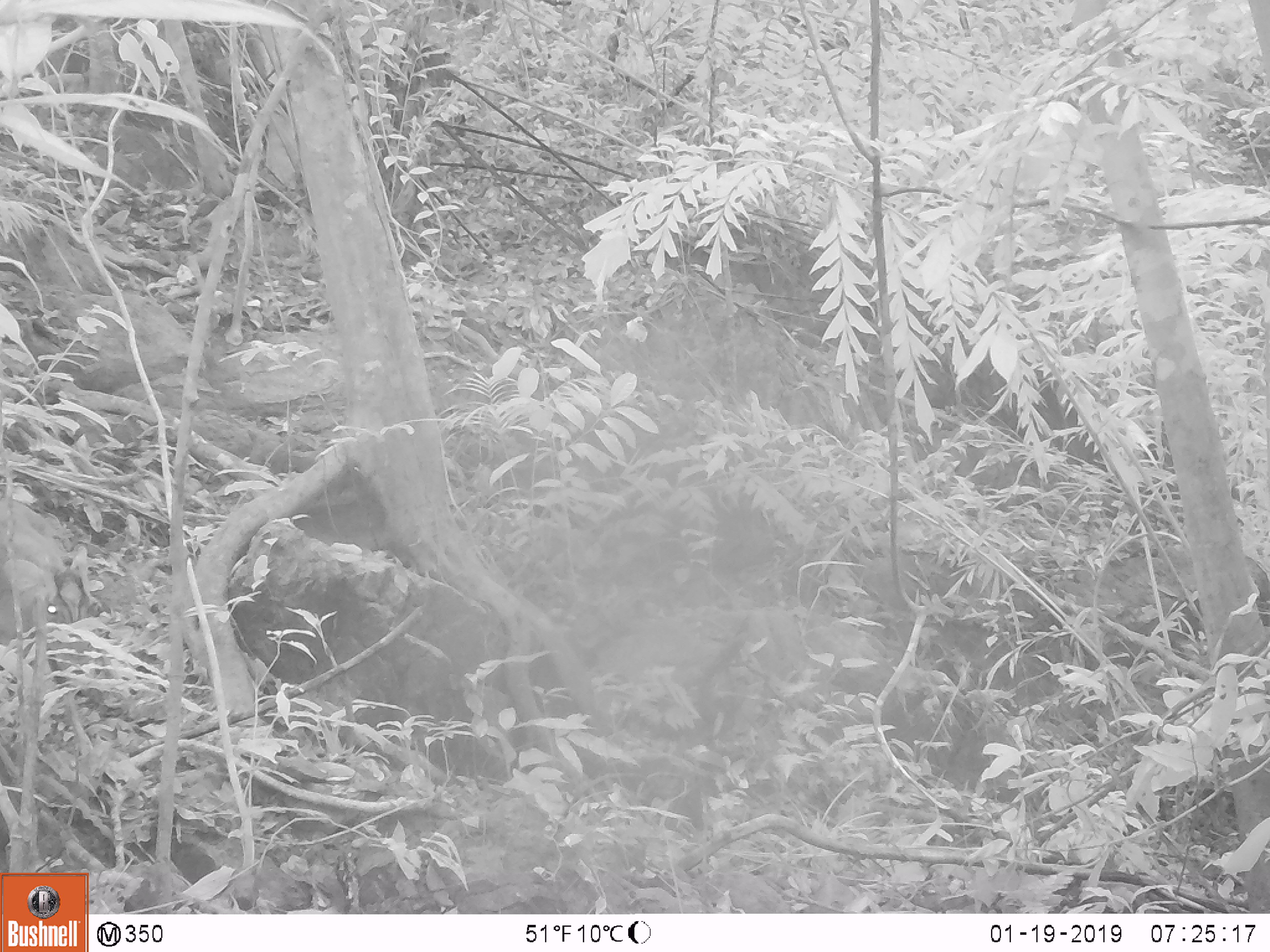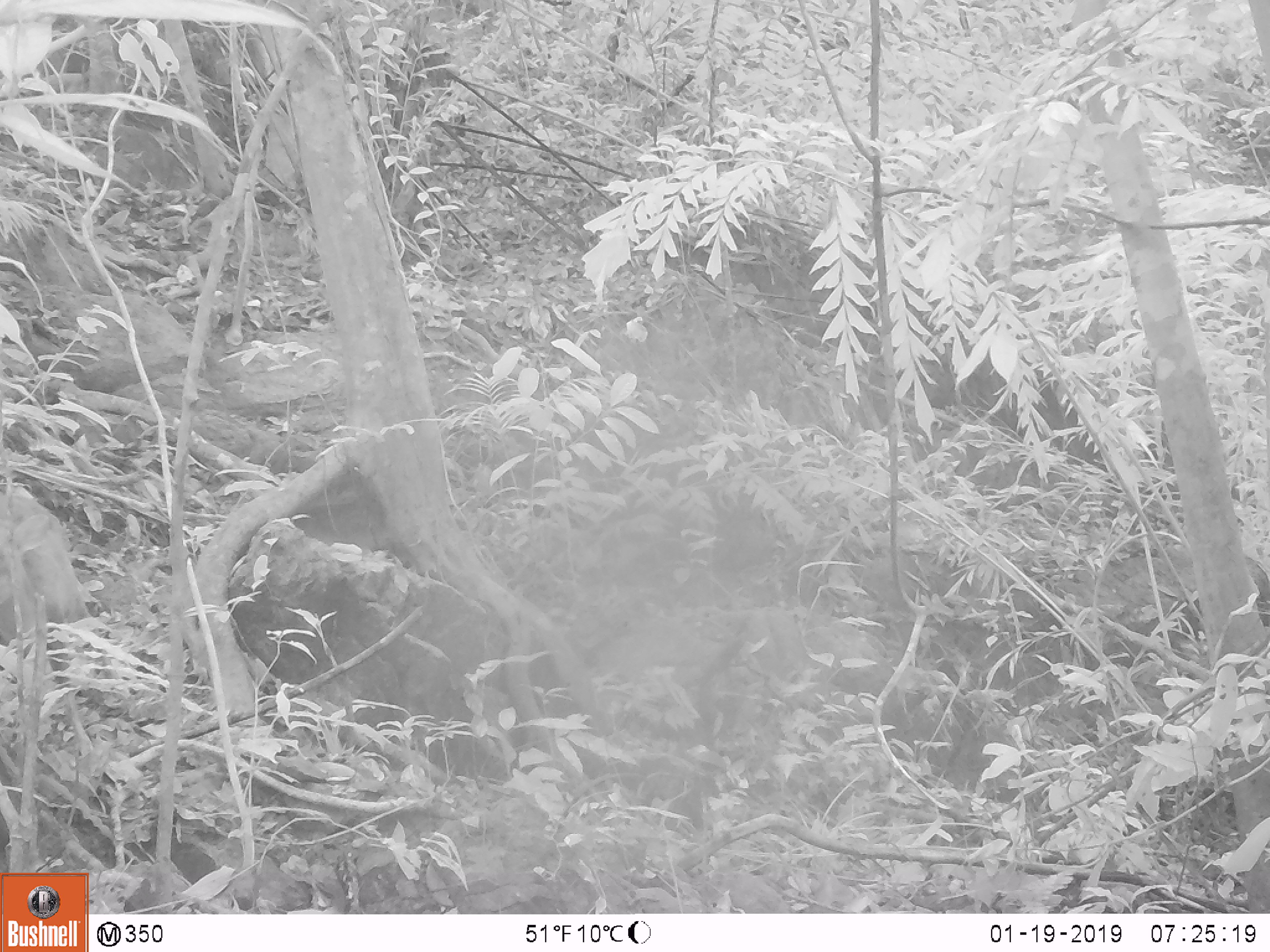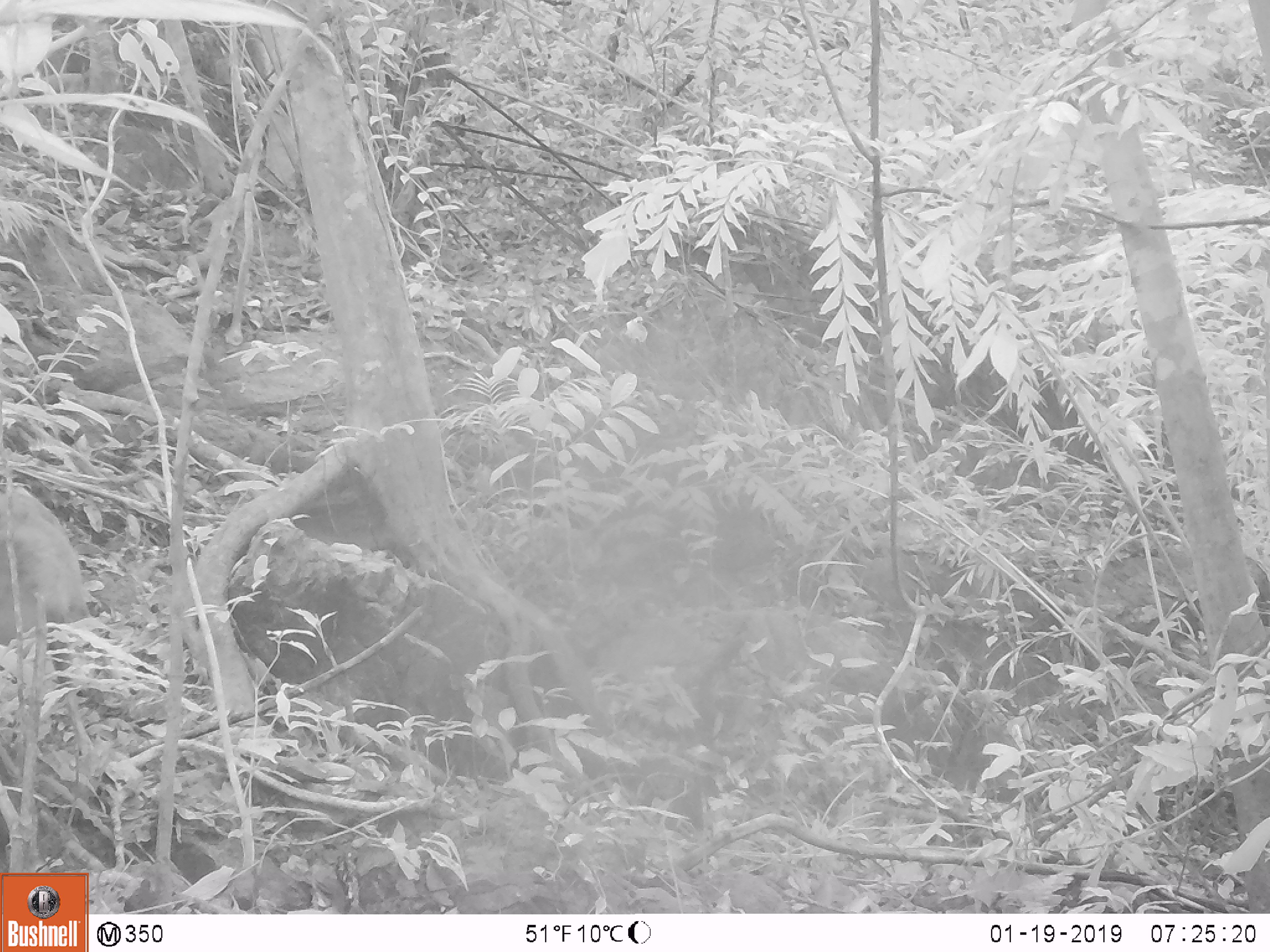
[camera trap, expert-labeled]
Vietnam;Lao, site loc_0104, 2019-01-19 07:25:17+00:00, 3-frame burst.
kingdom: Animalia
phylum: Chordata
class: Mammalia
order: Artiodactyla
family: Cervidae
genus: Muntiacus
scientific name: Muntiacus rooseveltorum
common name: roosevelt's muntjac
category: roosevelts muntjac group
Roosevelts muntjac group (roosevelt's muntjac) (Muntiacus rooseveltorum). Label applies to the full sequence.